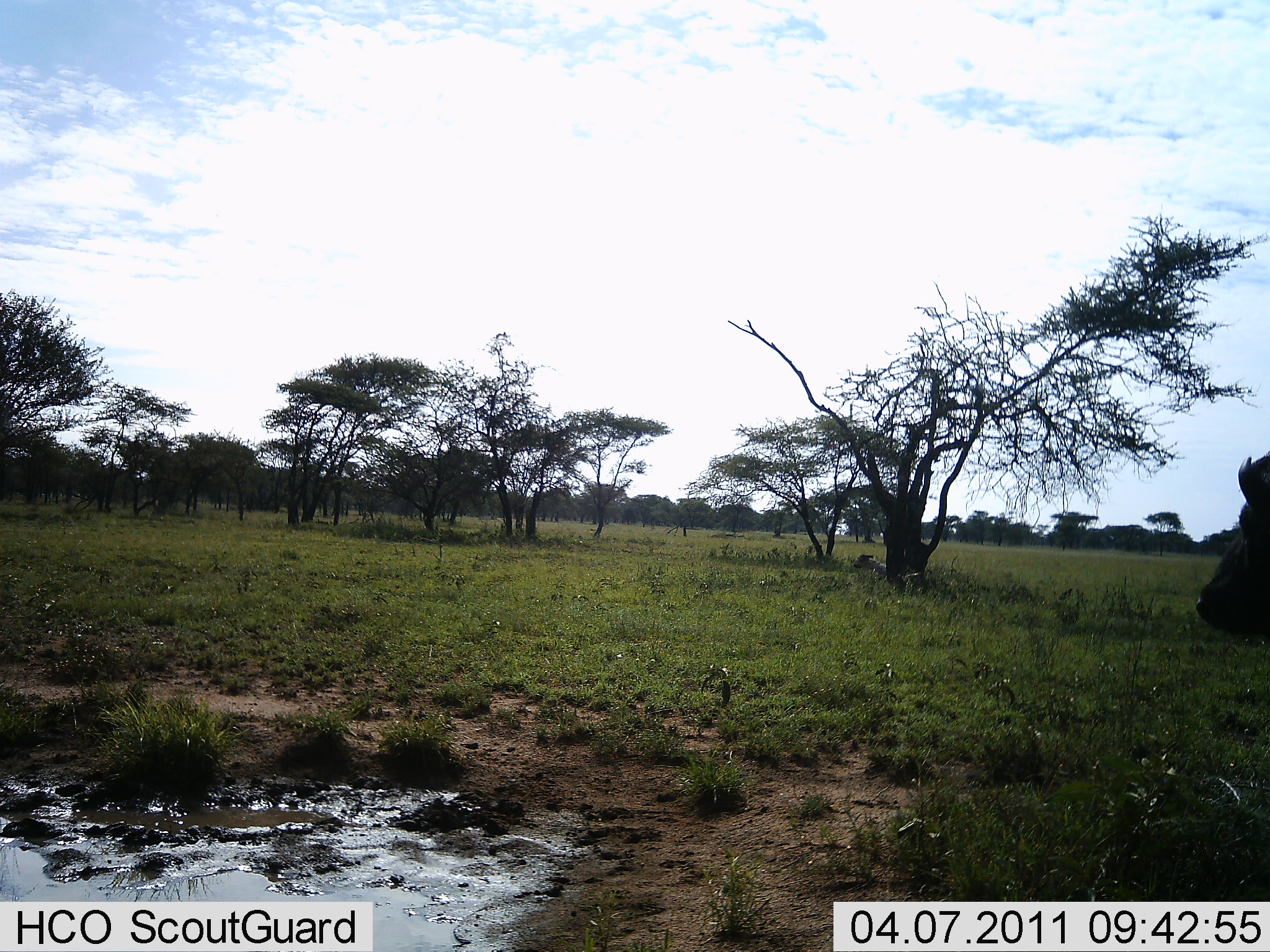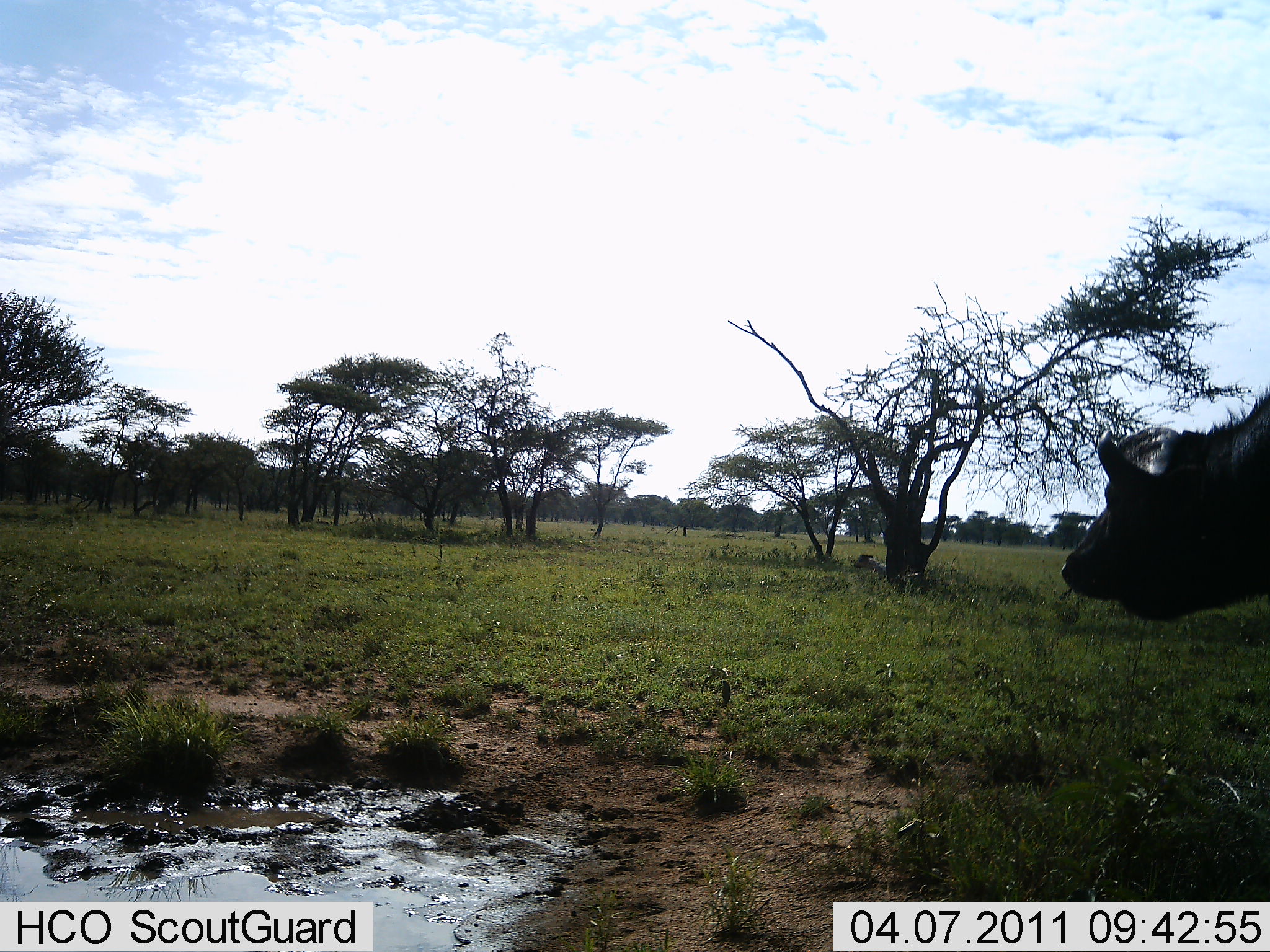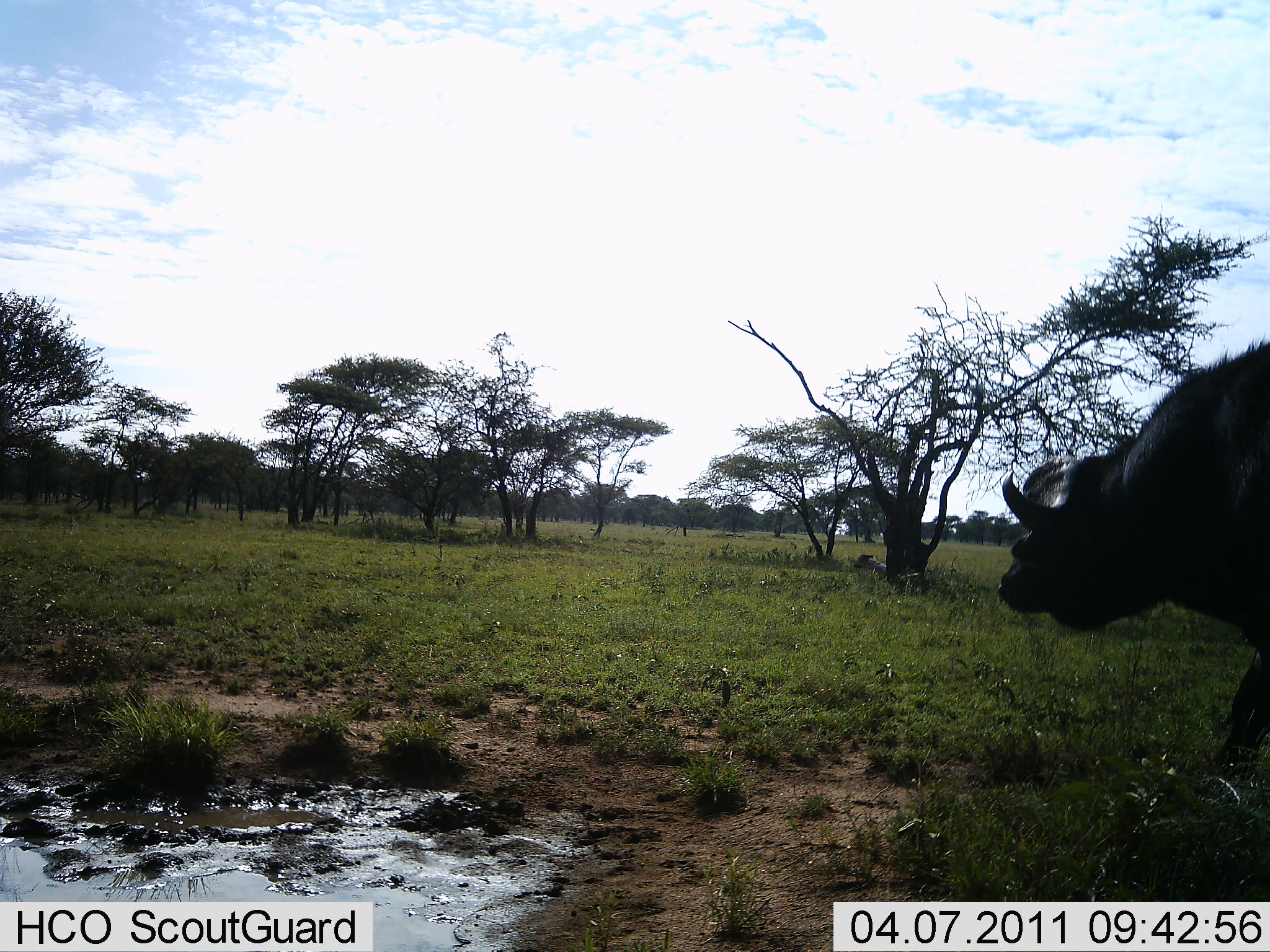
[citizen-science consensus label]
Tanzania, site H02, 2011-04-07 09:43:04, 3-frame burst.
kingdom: Animalia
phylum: Chordata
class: Mammalia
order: Artiodactyla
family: Bovidae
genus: Syncerus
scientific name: Syncerus caffer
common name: cape buffalo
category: buffalo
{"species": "buffalo (cape buffalo) (Syncerus caffer)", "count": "1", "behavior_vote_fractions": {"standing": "9%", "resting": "0%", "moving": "91%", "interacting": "0%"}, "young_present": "0%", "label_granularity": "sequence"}